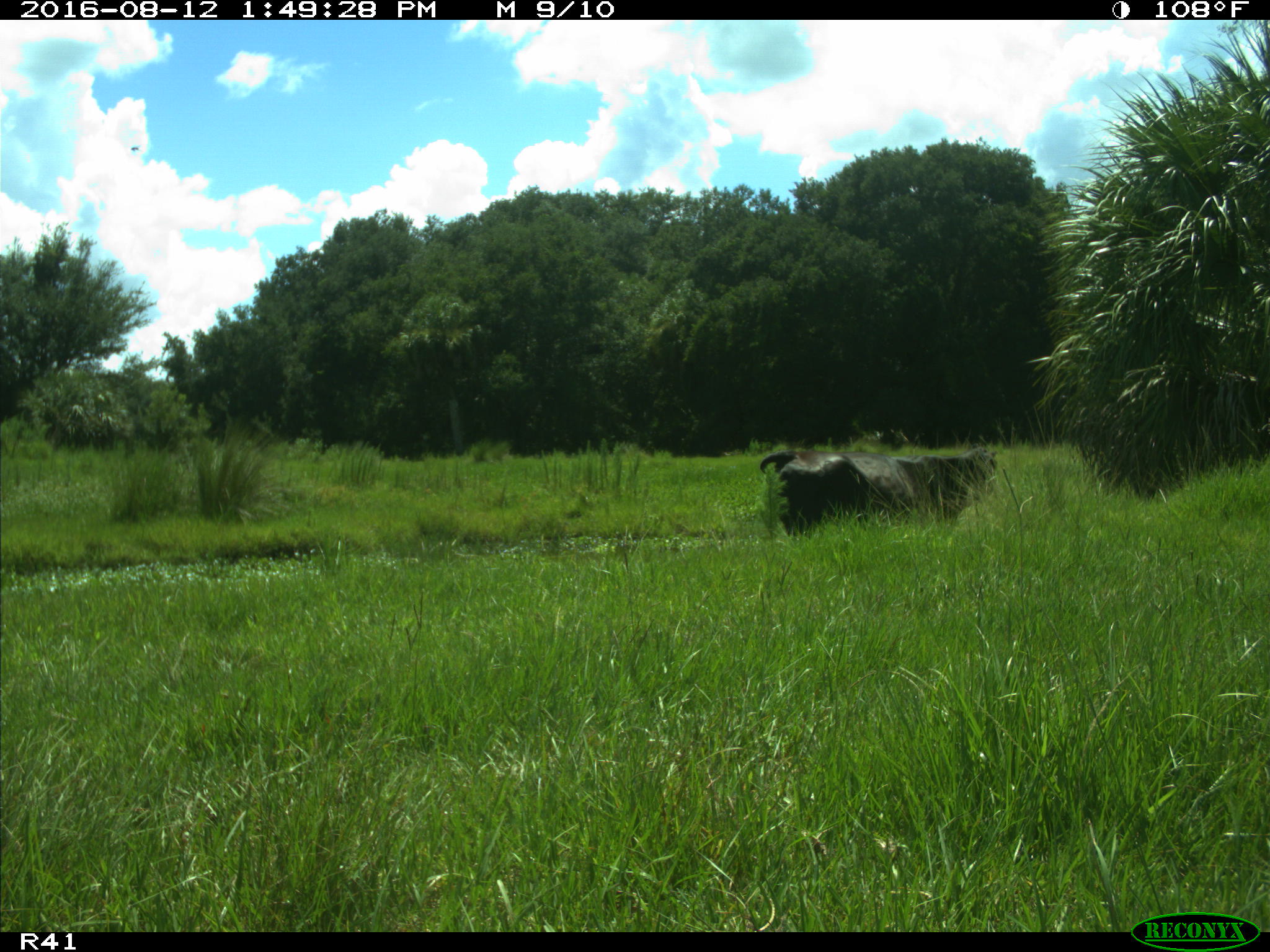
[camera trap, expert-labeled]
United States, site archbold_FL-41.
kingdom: Animalia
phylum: Chordata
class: Mammalia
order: Artiodactyla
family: Bovidae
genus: Bos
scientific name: Bos taurus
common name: domestic cow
Bos taurus (domestic cow).